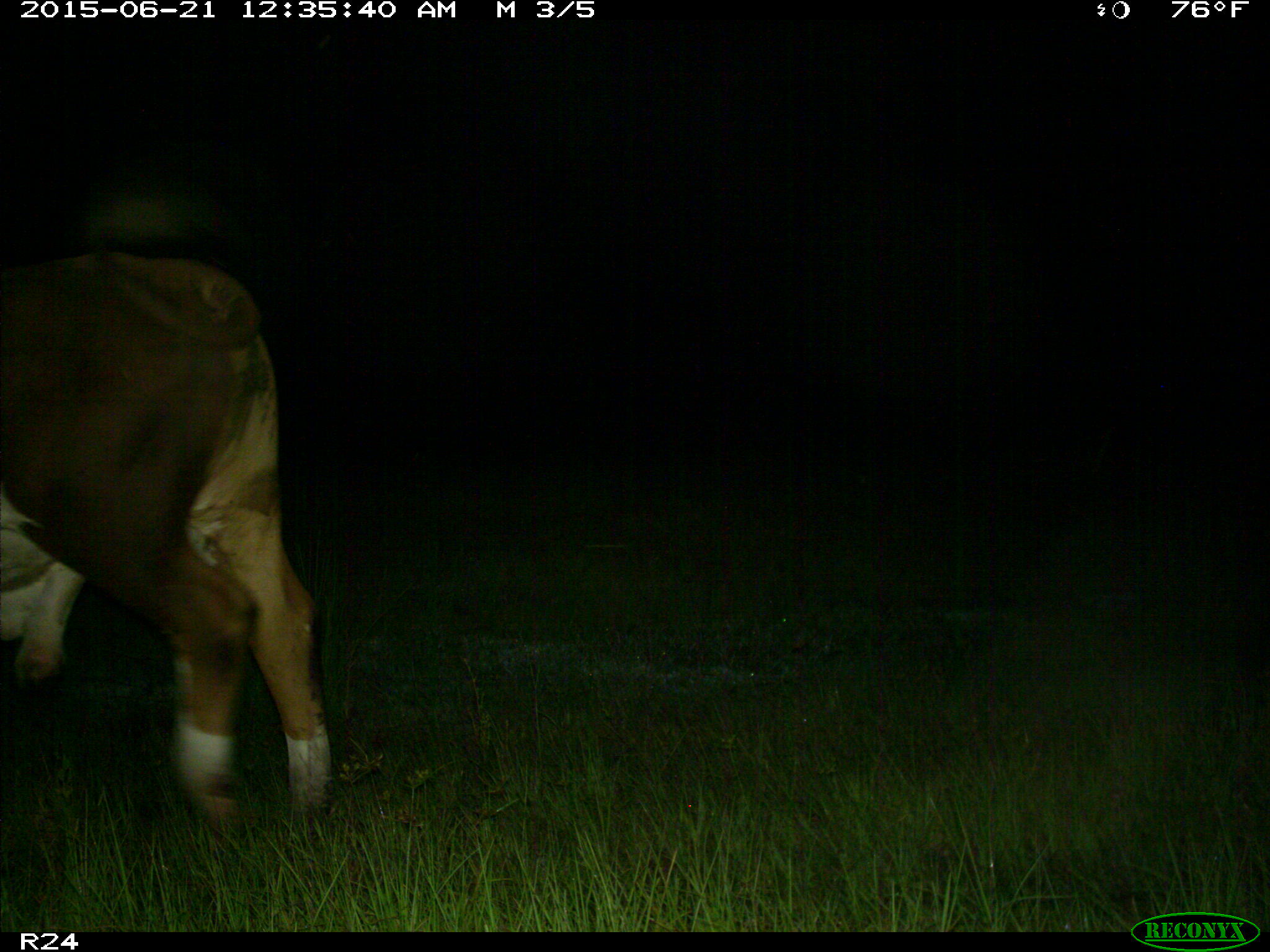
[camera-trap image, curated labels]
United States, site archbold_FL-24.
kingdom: Animalia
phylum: Chordata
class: Mammalia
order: Artiodactyla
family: Bovidae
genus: Bos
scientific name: Bos taurus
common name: domestic cow